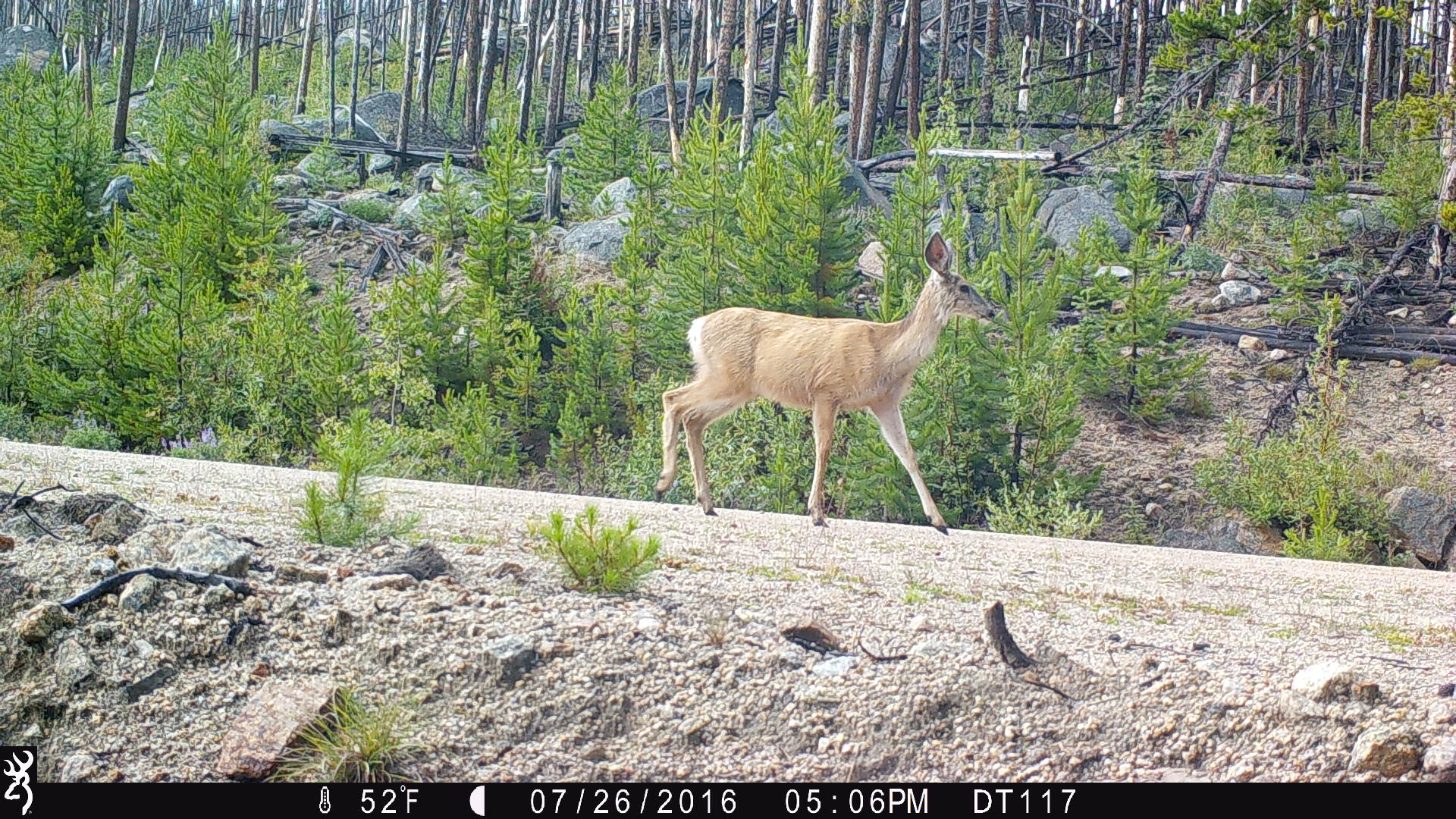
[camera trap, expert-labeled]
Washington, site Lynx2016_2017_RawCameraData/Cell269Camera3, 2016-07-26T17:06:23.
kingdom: Animalia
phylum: Chordata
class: Mammalia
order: Artiodactyla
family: Cervidae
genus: Odocoileus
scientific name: Odocoileus hemionus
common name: mule deer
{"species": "Odocoileus hemionus (mule deer)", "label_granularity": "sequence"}